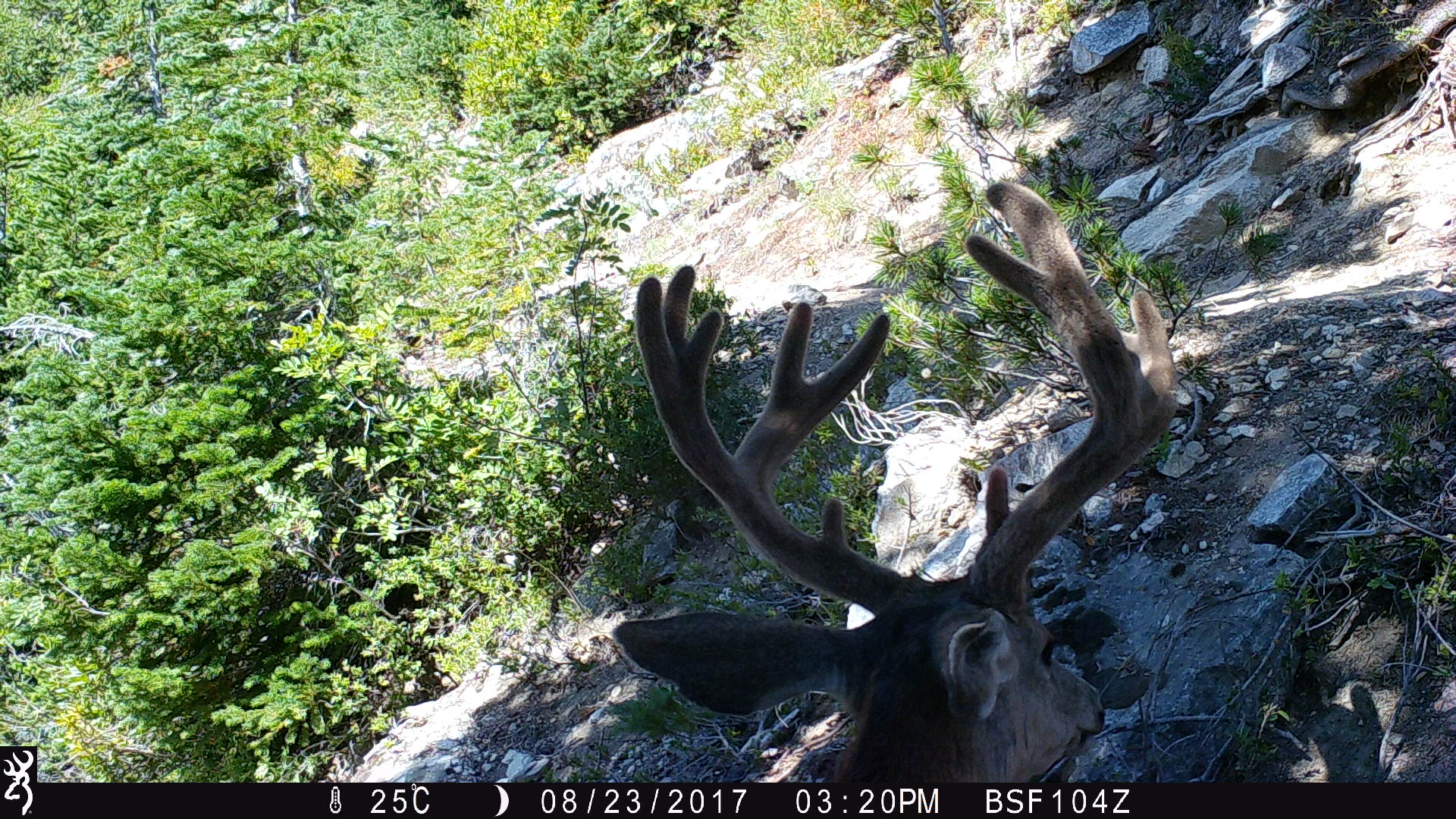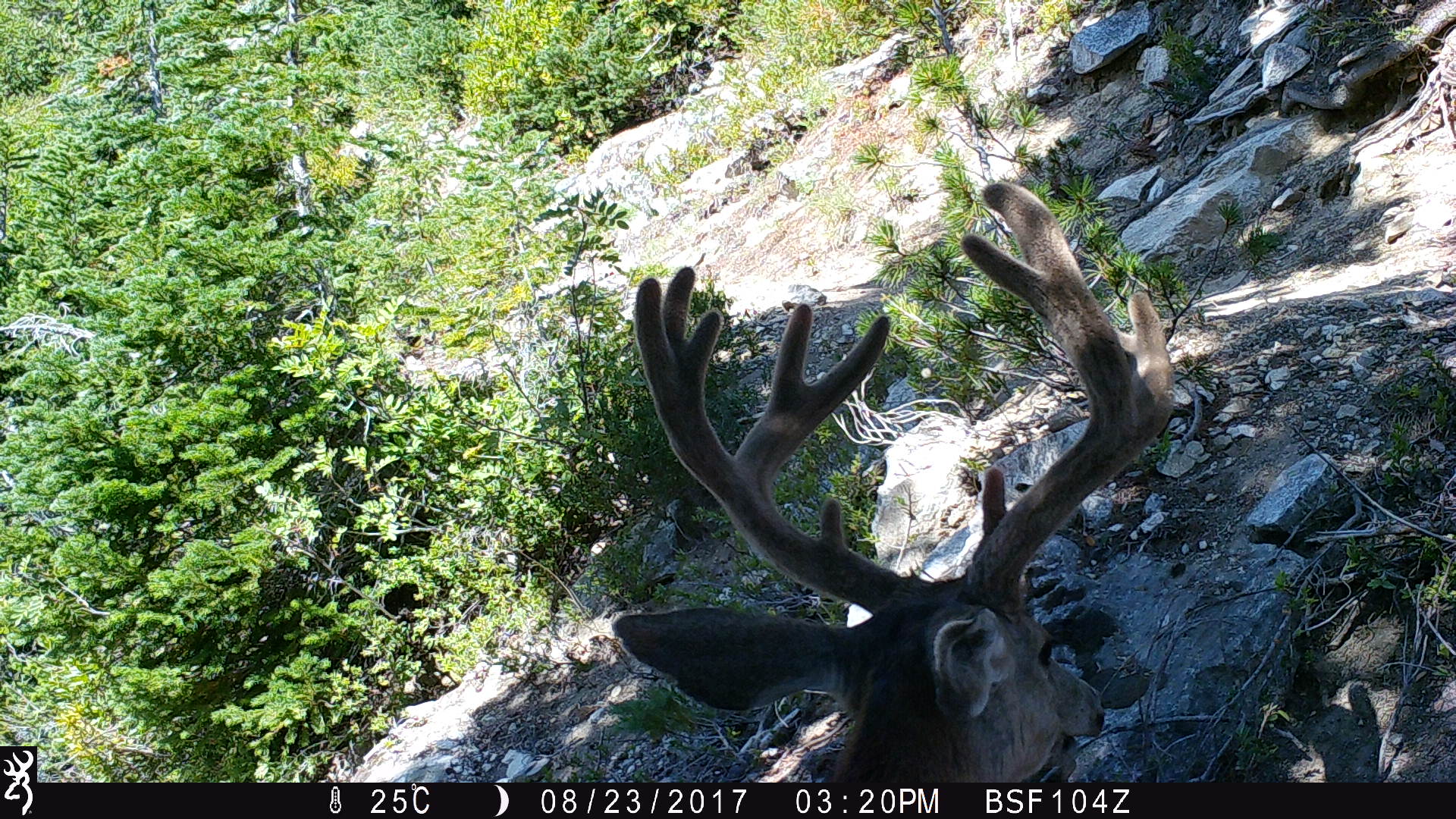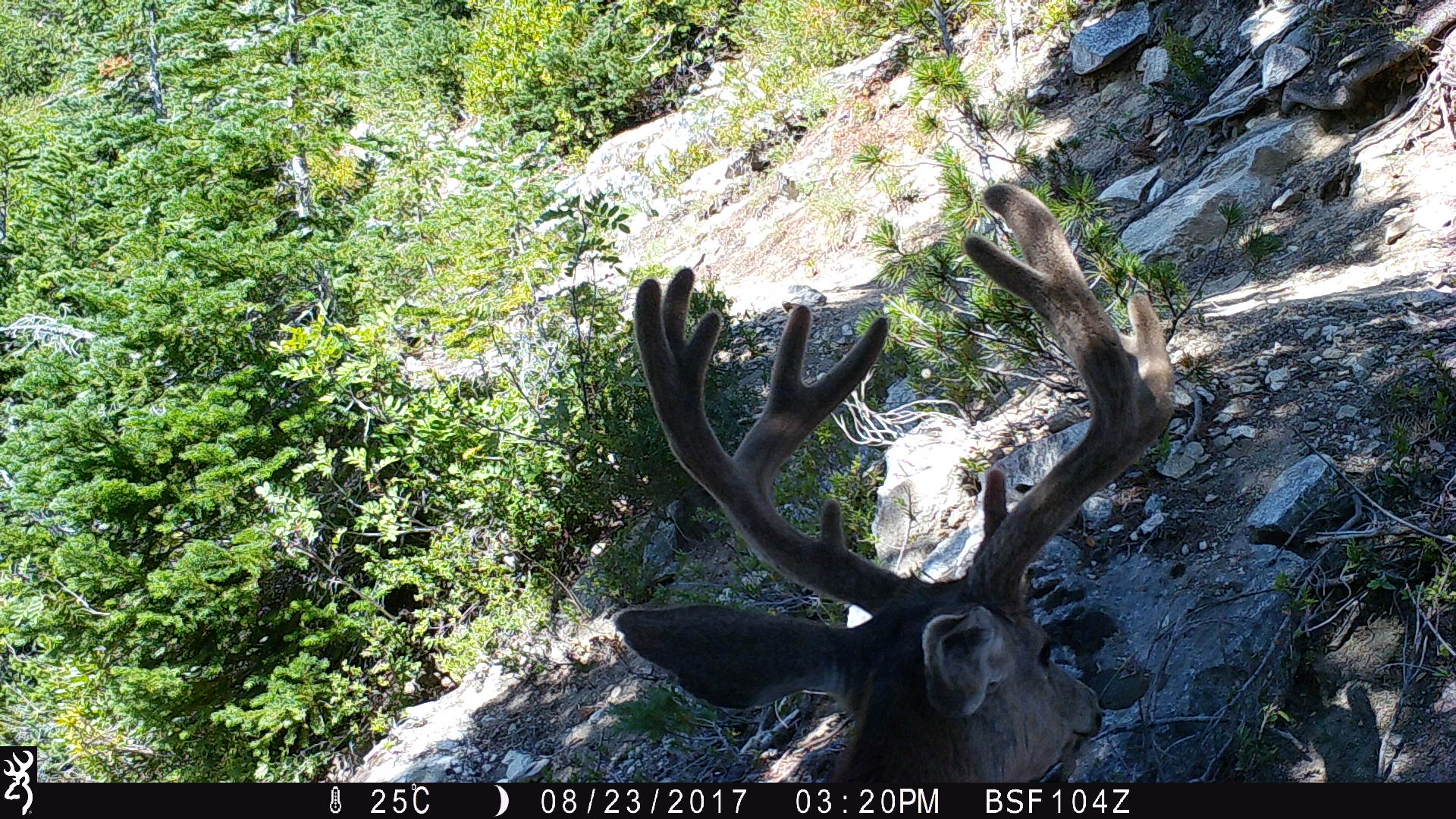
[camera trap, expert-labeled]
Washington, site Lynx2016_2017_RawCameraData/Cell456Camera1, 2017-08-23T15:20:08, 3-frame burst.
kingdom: Animalia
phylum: Chordata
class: Mammalia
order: Artiodactyla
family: Cervidae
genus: Odocoileus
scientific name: Odocoileus hemionus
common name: mule deer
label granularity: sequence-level